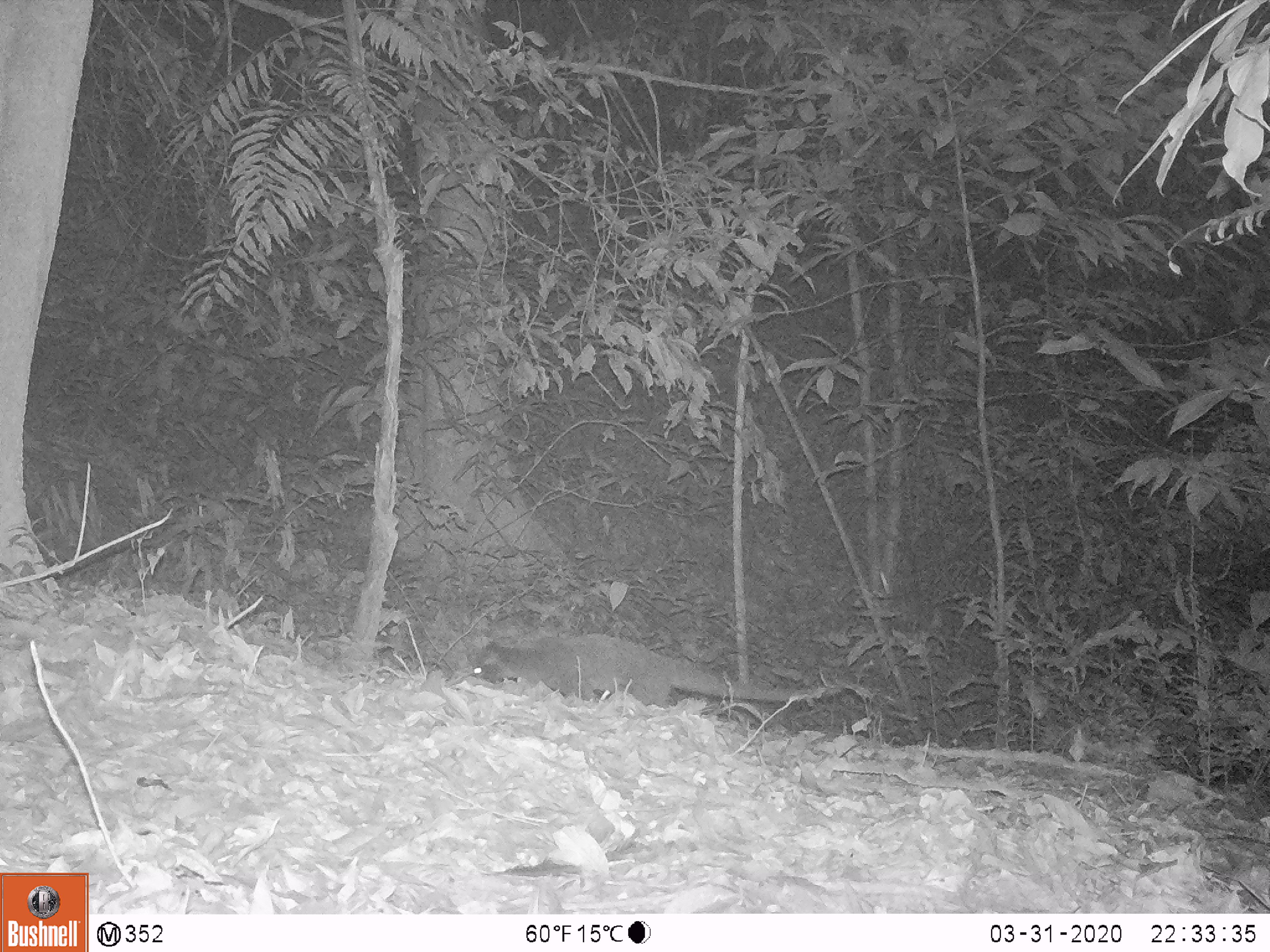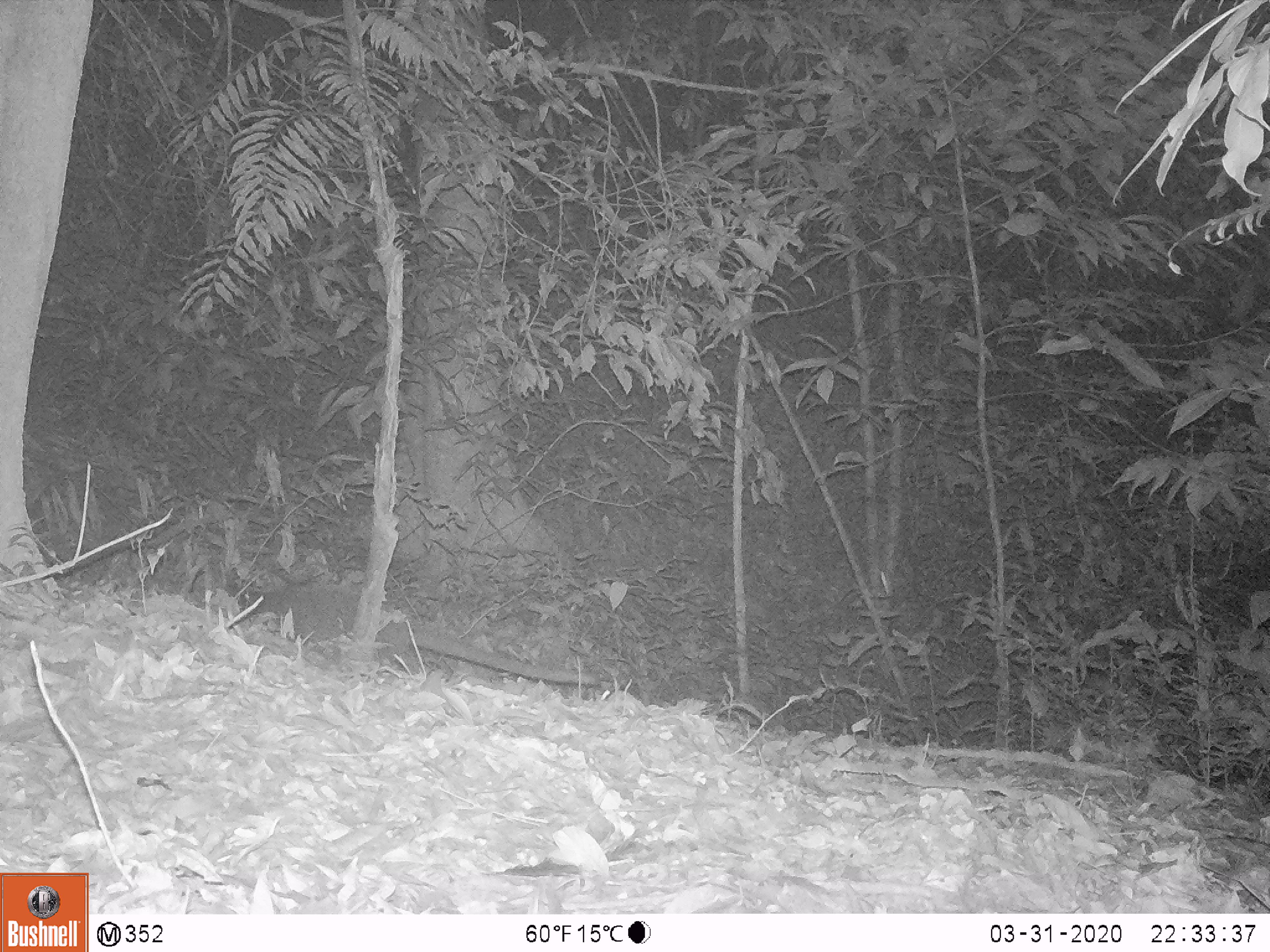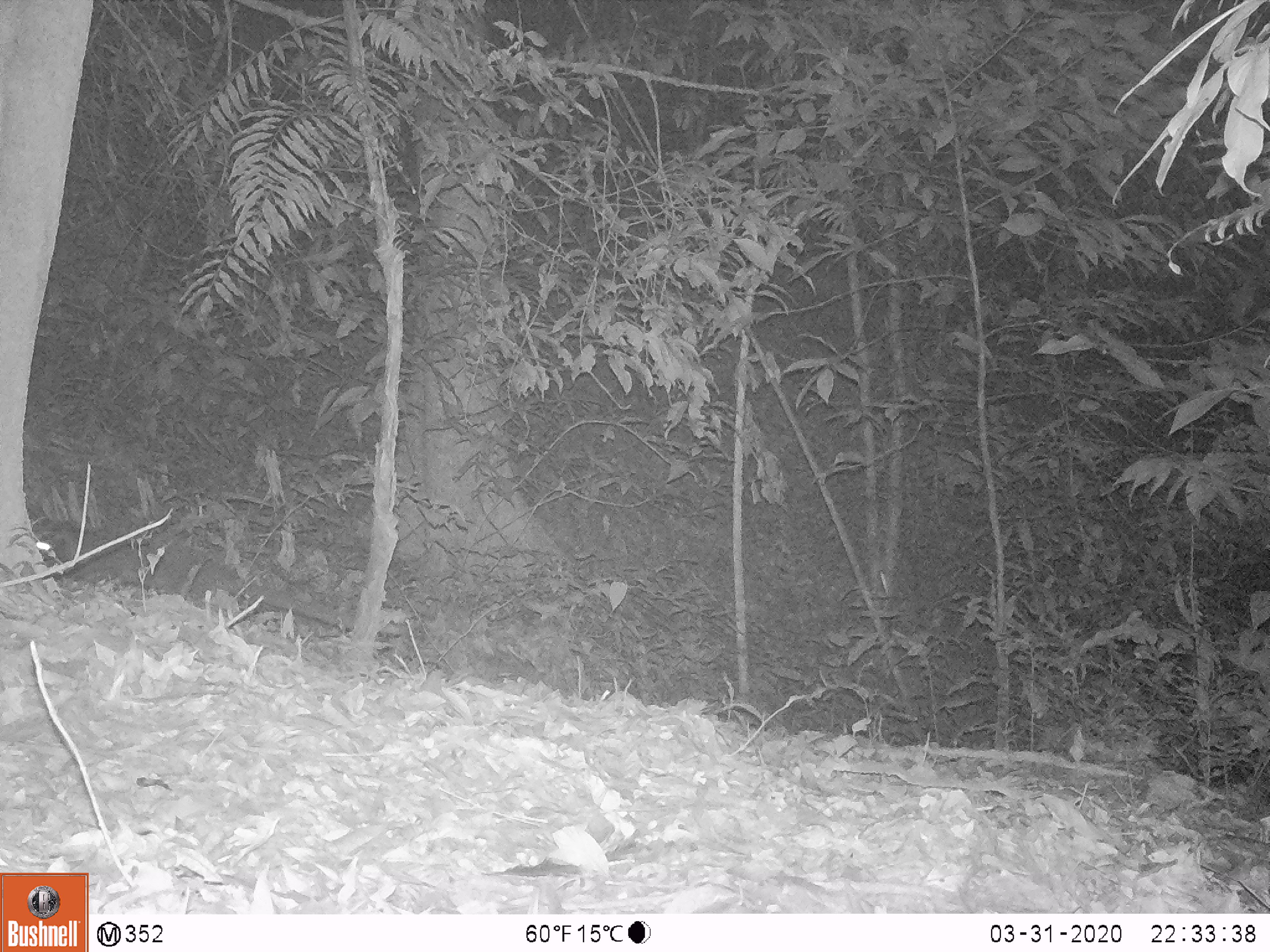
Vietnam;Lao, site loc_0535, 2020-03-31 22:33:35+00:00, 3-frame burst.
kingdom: Animalia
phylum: Chordata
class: Mammalia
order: Carnivora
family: Viverridae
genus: Paguma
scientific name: Paguma larvata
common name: masked palm civet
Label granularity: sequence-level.